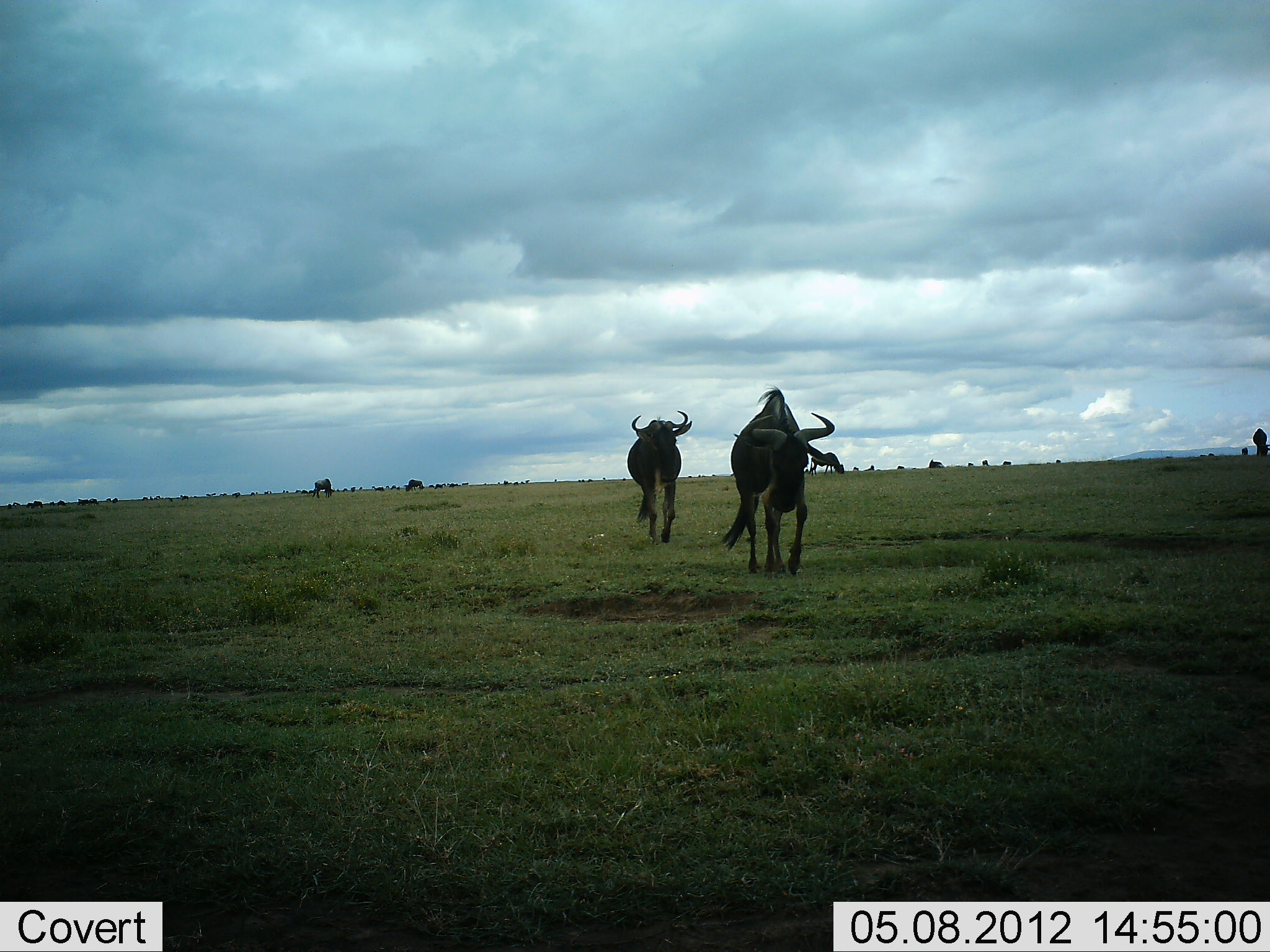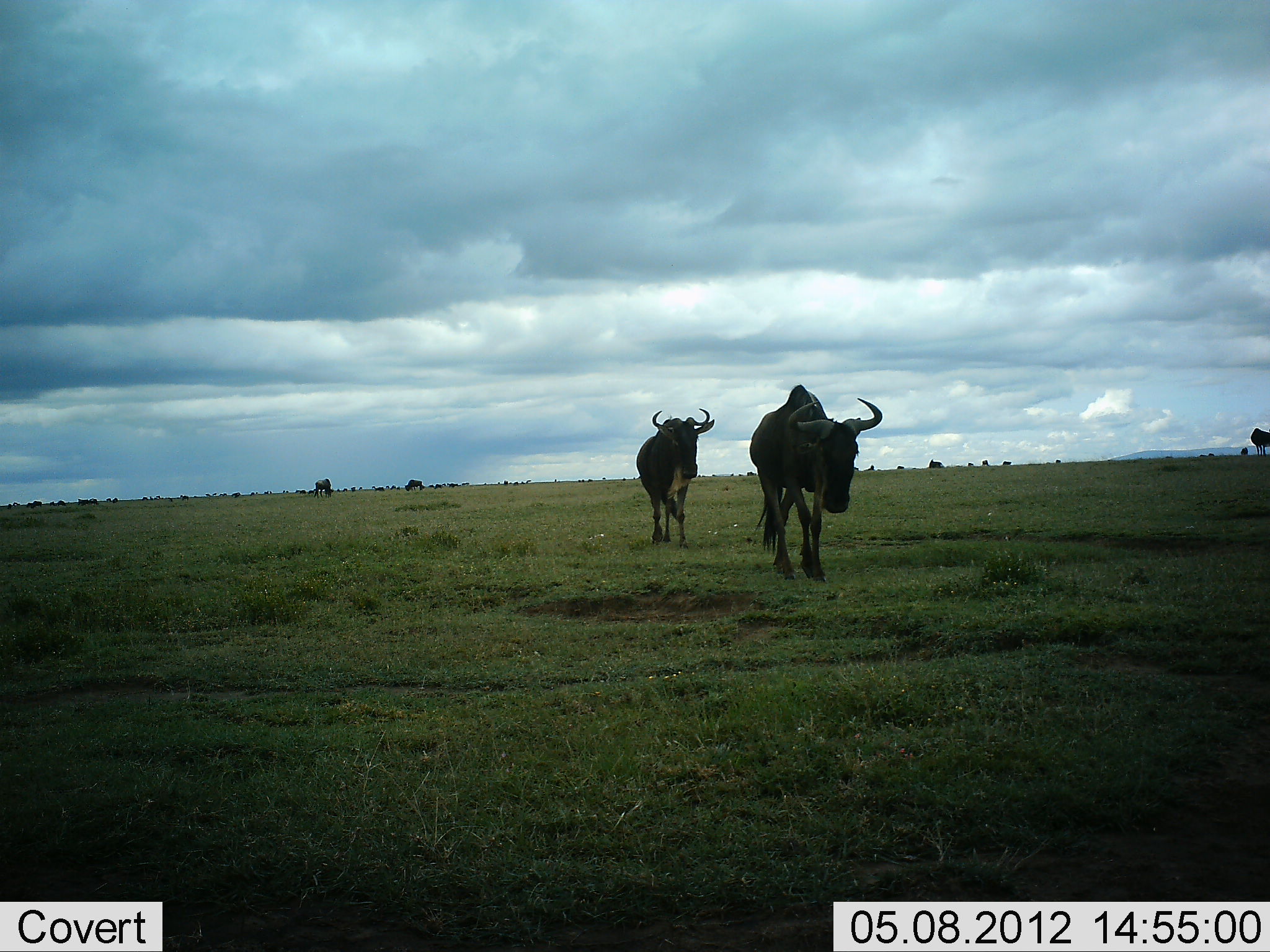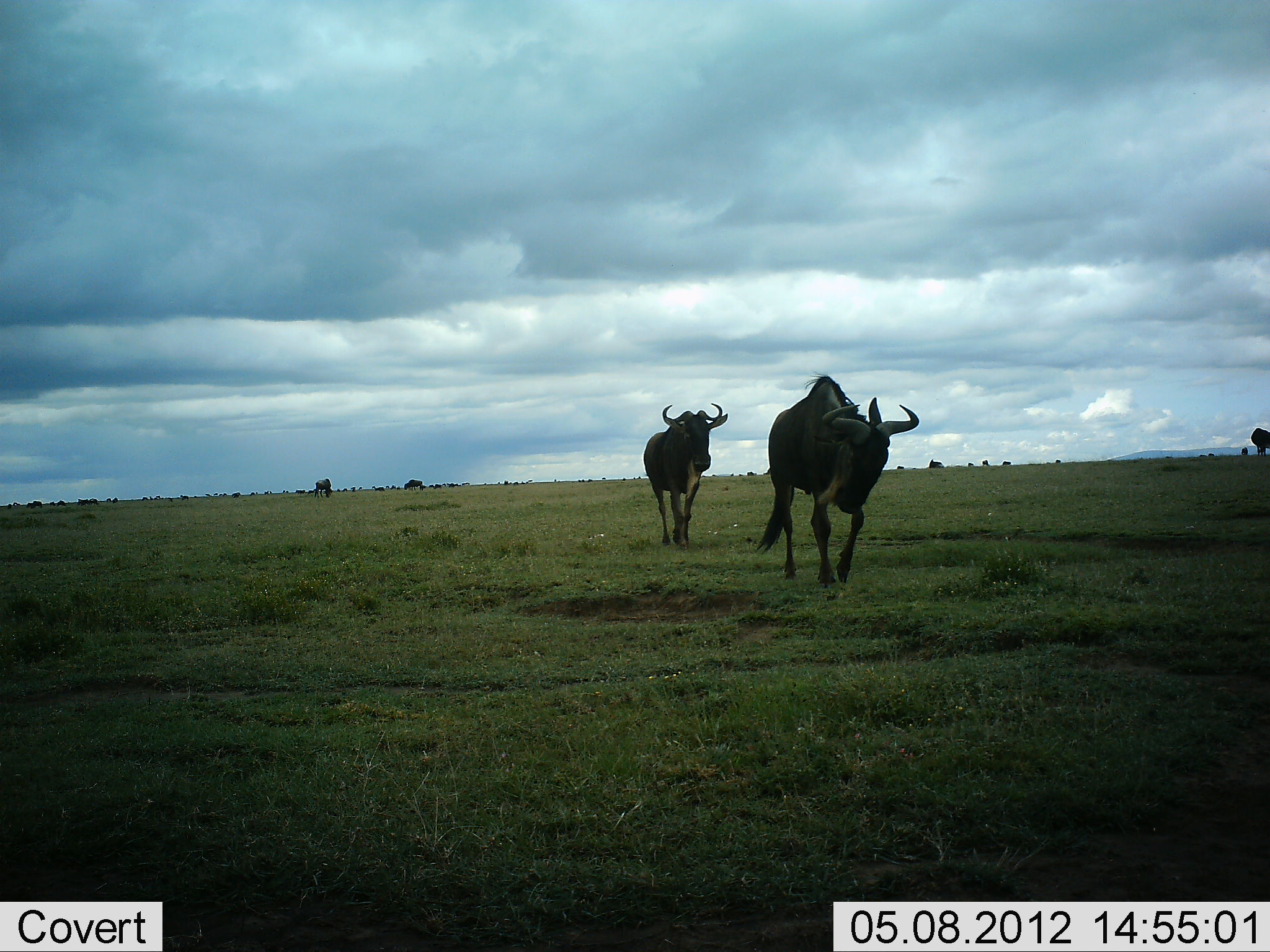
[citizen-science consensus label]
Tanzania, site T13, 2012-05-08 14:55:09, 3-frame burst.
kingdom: Animalia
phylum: Chordata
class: Mammalia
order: Artiodactyla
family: Bovidae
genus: Connochaetes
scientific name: Connochaetes taurinus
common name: blue wildebeest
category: wildebeest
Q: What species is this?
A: Wildebeest (blue wildebeest) (Connochaetes taurinus).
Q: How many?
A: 6.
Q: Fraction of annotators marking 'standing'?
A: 20%.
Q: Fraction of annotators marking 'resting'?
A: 0%.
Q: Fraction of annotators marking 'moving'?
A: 100%.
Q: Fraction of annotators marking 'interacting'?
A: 0%.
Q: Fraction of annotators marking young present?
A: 10%.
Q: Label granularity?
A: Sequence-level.